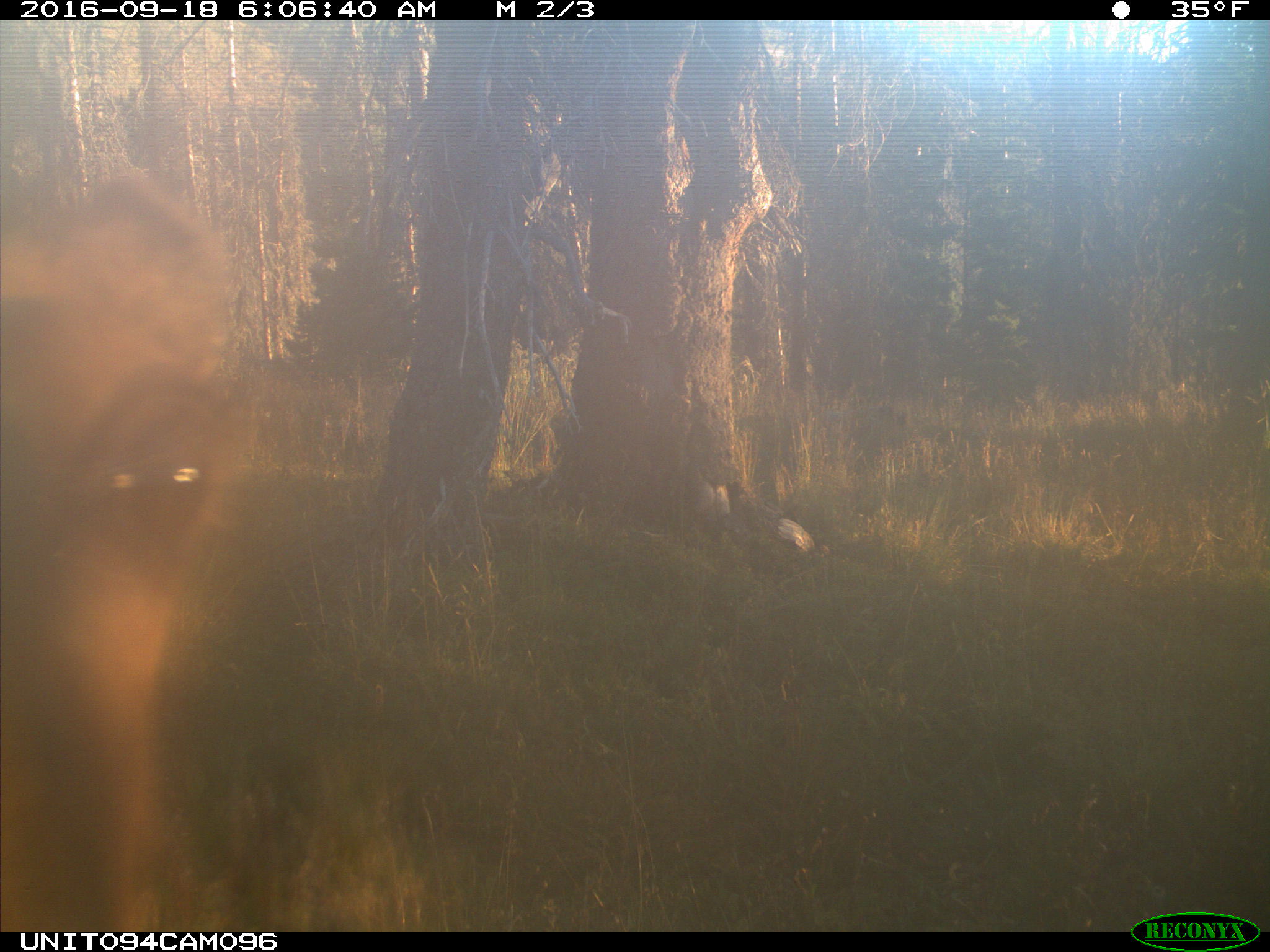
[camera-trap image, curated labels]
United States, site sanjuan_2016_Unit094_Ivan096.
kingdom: Animalia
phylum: Chordata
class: Mammalia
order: Artiodactyla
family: Cervidae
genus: Cervus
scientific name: Cervus elaphus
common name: red deer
Cervus elaphus (red deer).